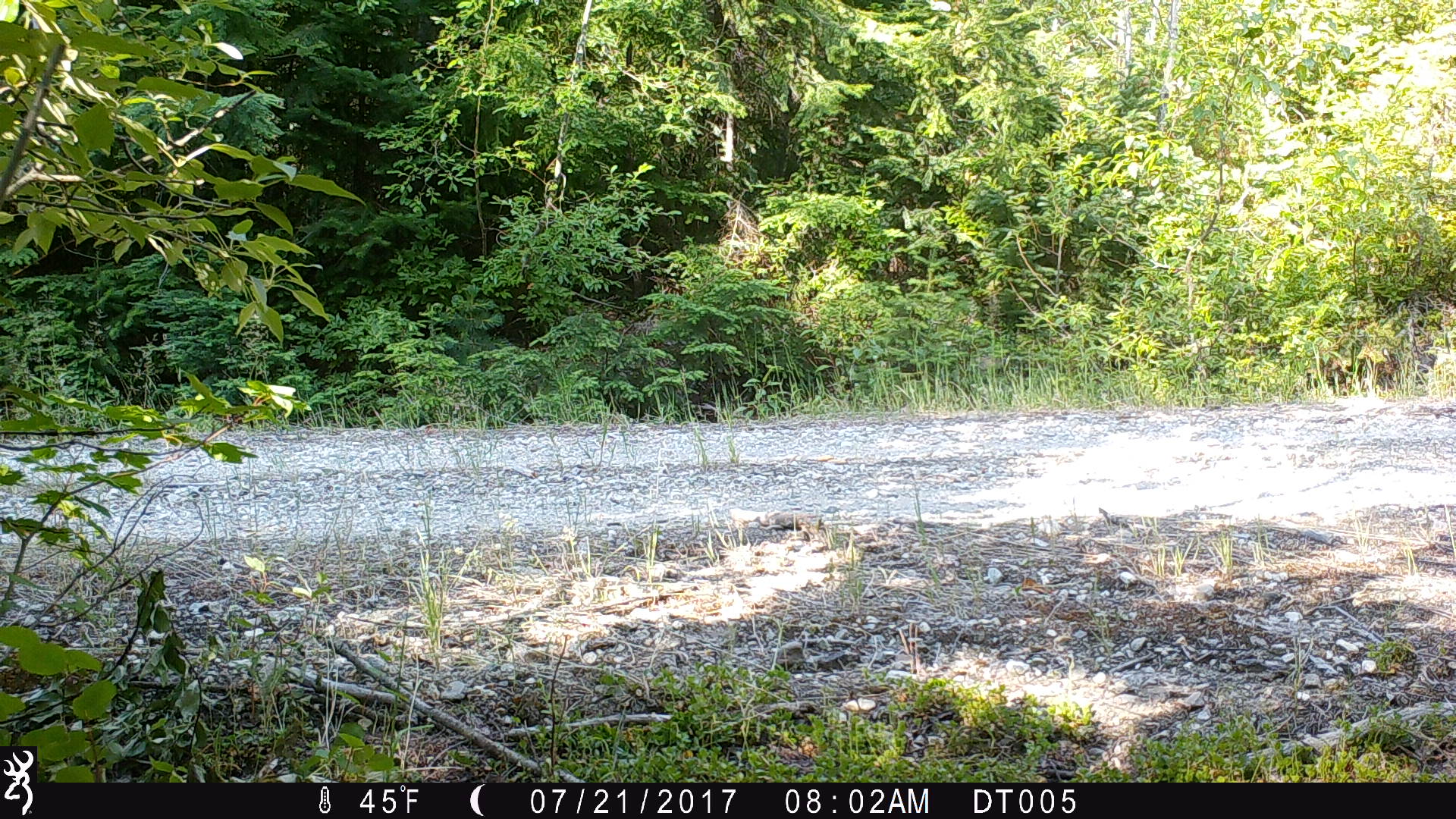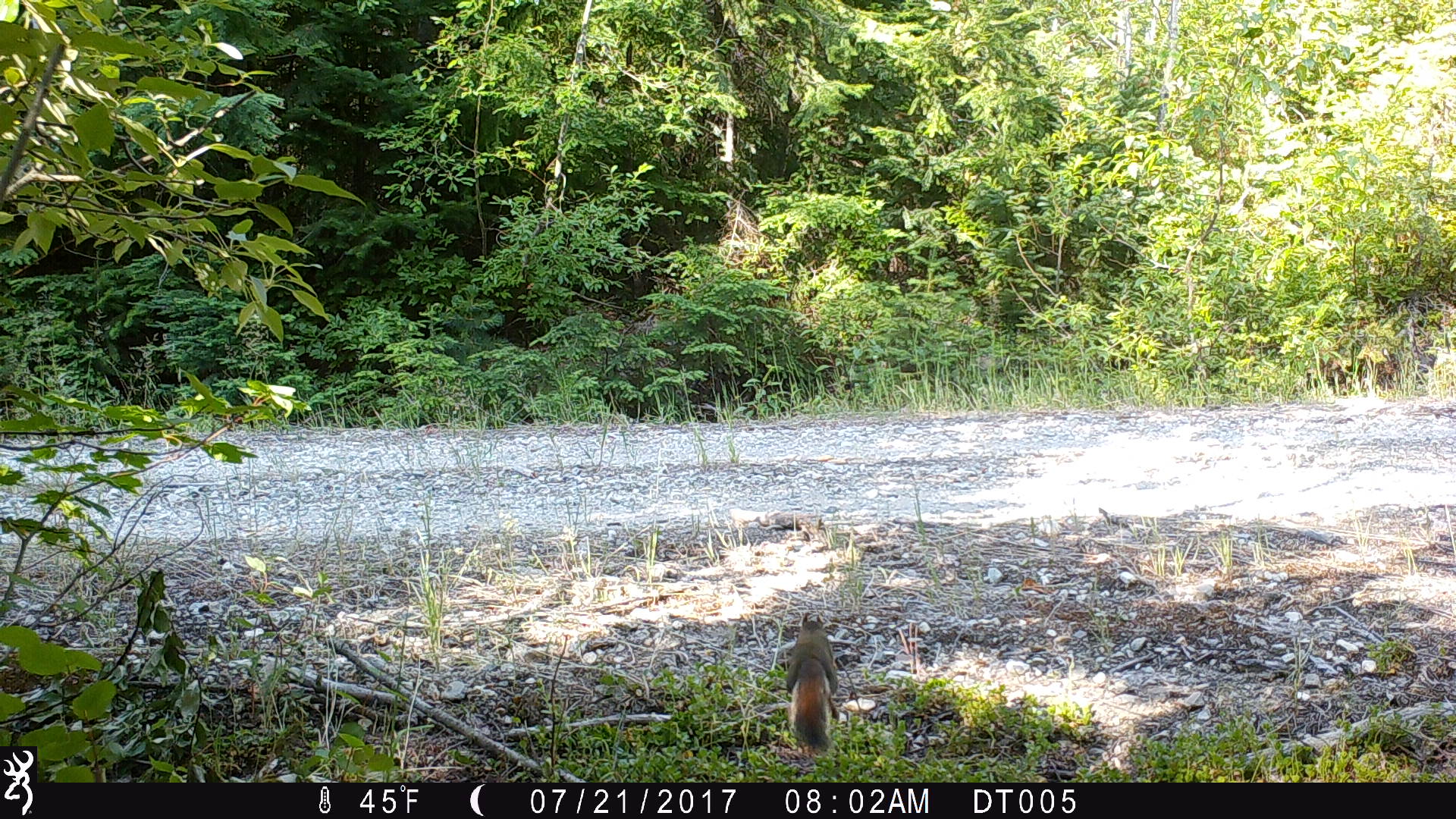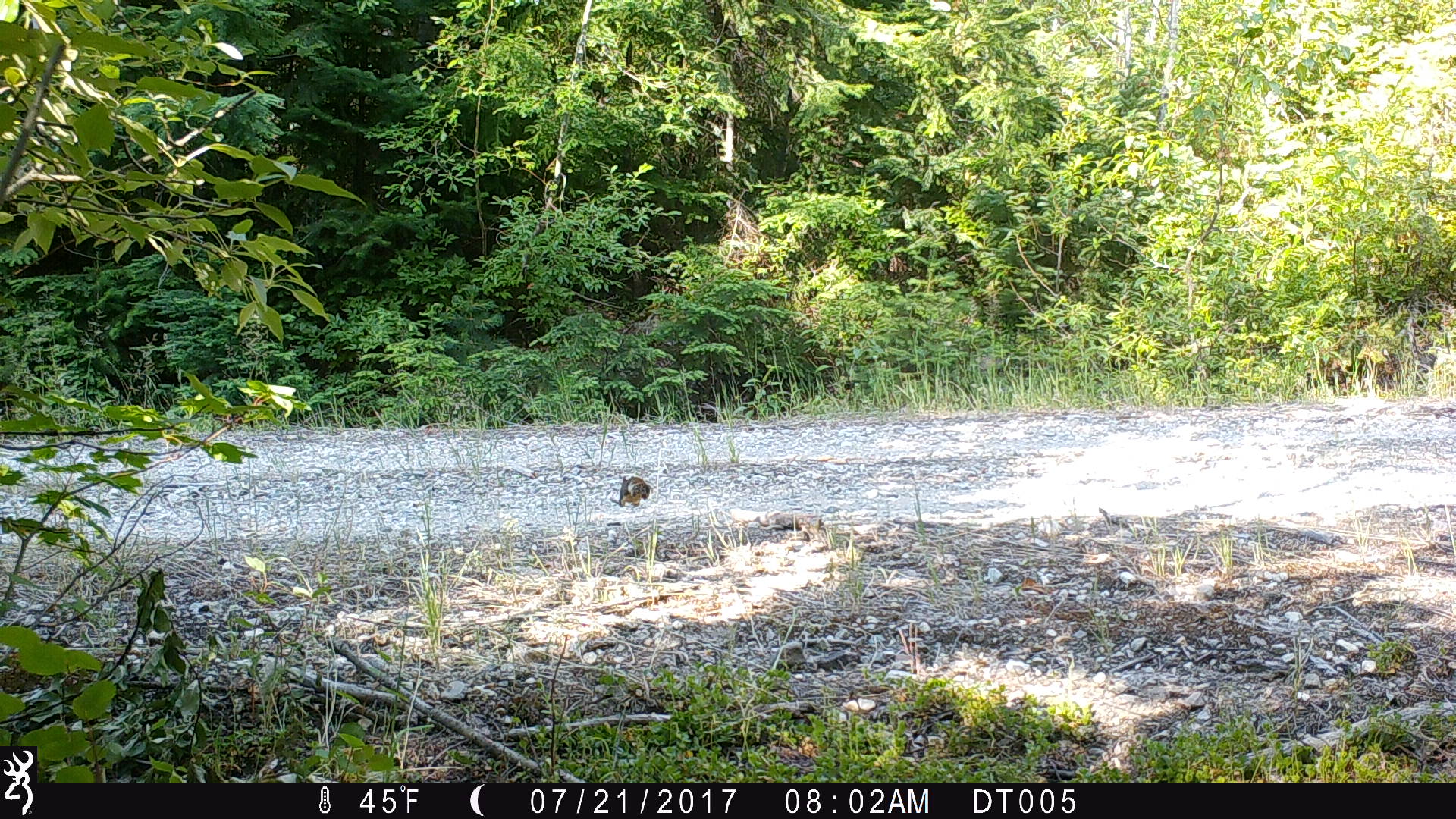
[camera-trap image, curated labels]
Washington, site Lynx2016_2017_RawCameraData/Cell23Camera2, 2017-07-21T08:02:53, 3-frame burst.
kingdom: Animalia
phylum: Chordata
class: Mammalia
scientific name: Mammalia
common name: small mammal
Small mammal (Mammalia). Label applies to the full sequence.